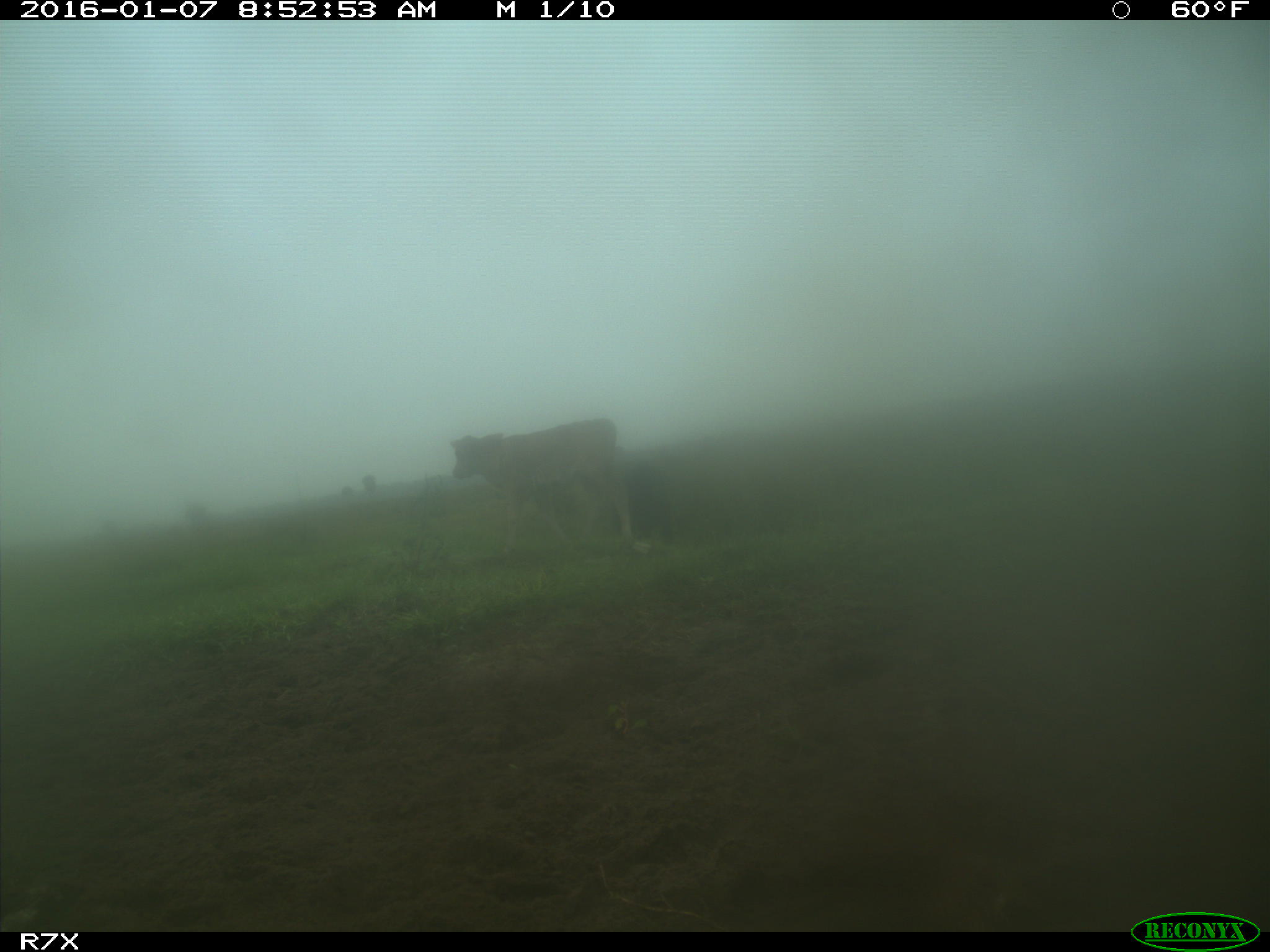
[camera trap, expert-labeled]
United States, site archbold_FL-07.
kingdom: Animalia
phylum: Chordata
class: Mammalia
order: Artiodactyla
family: Bovidae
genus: Bos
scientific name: Bos taurus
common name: domestic cow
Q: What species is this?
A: Bos taurus (domestic cow).